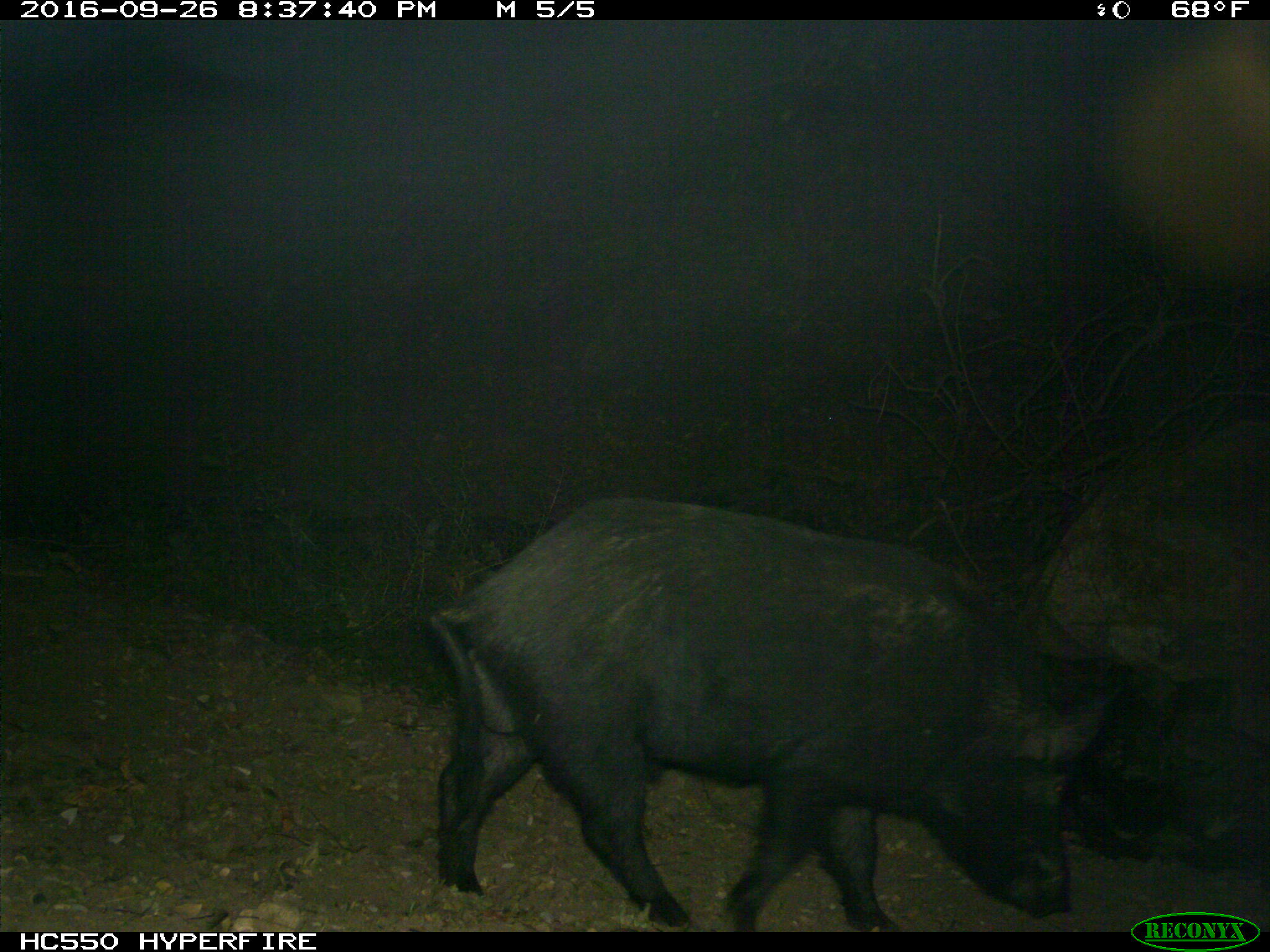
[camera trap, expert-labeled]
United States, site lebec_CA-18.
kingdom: Animalia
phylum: Chordata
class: Mammalia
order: Artiodactyla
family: Suidae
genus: Sus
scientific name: Sus scrofa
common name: wild boar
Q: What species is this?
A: Sus scrofa (wild boar).